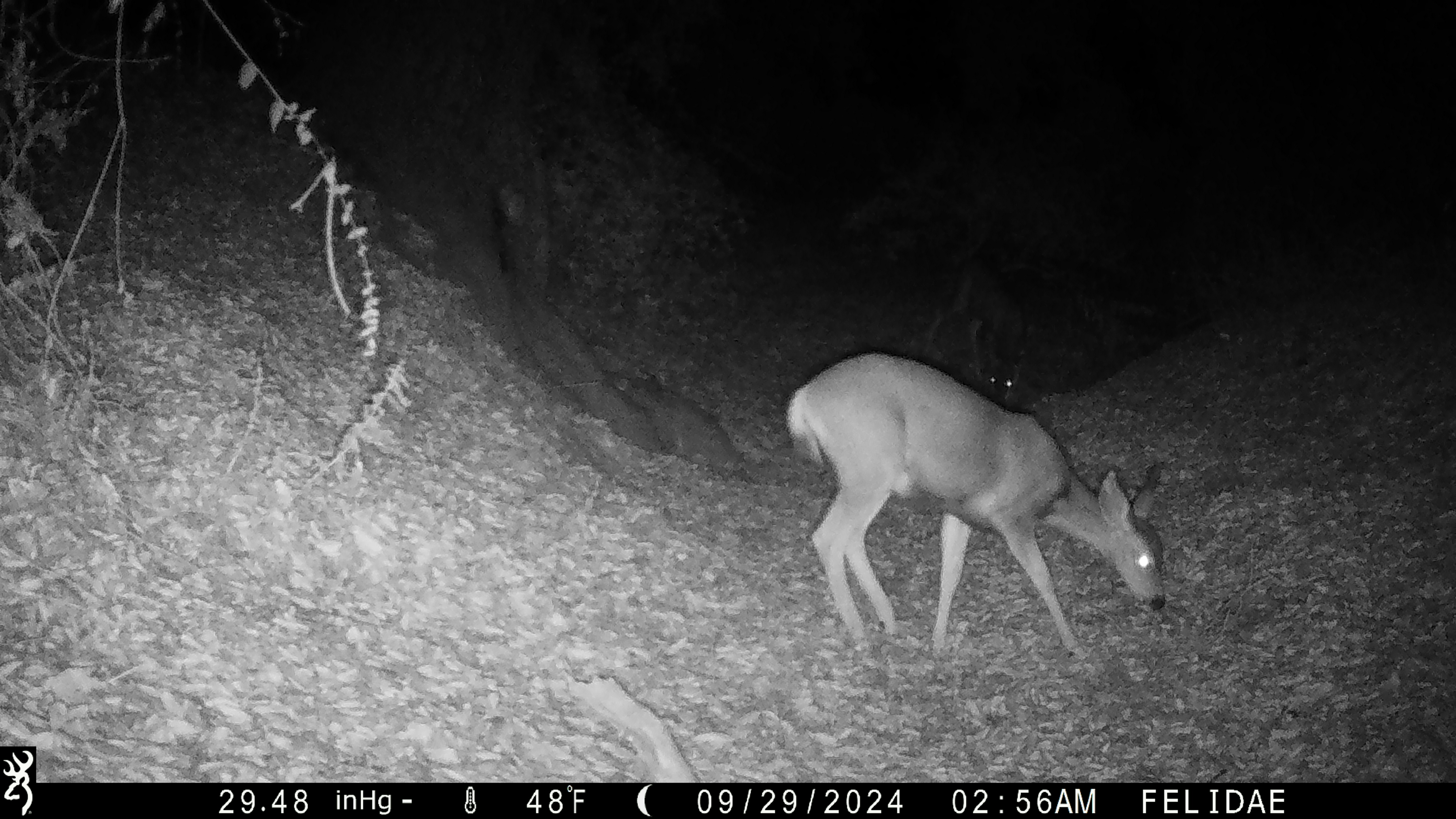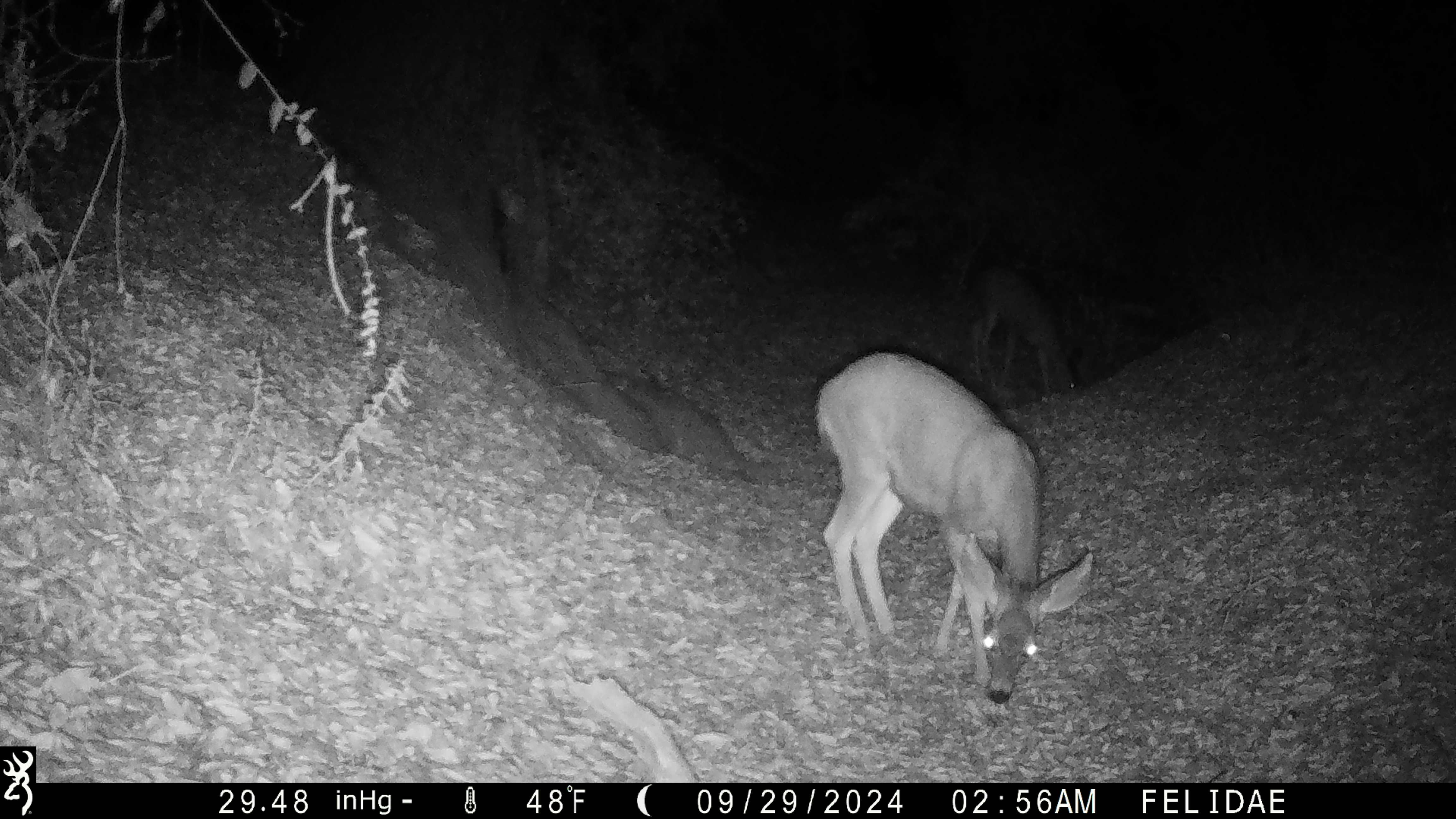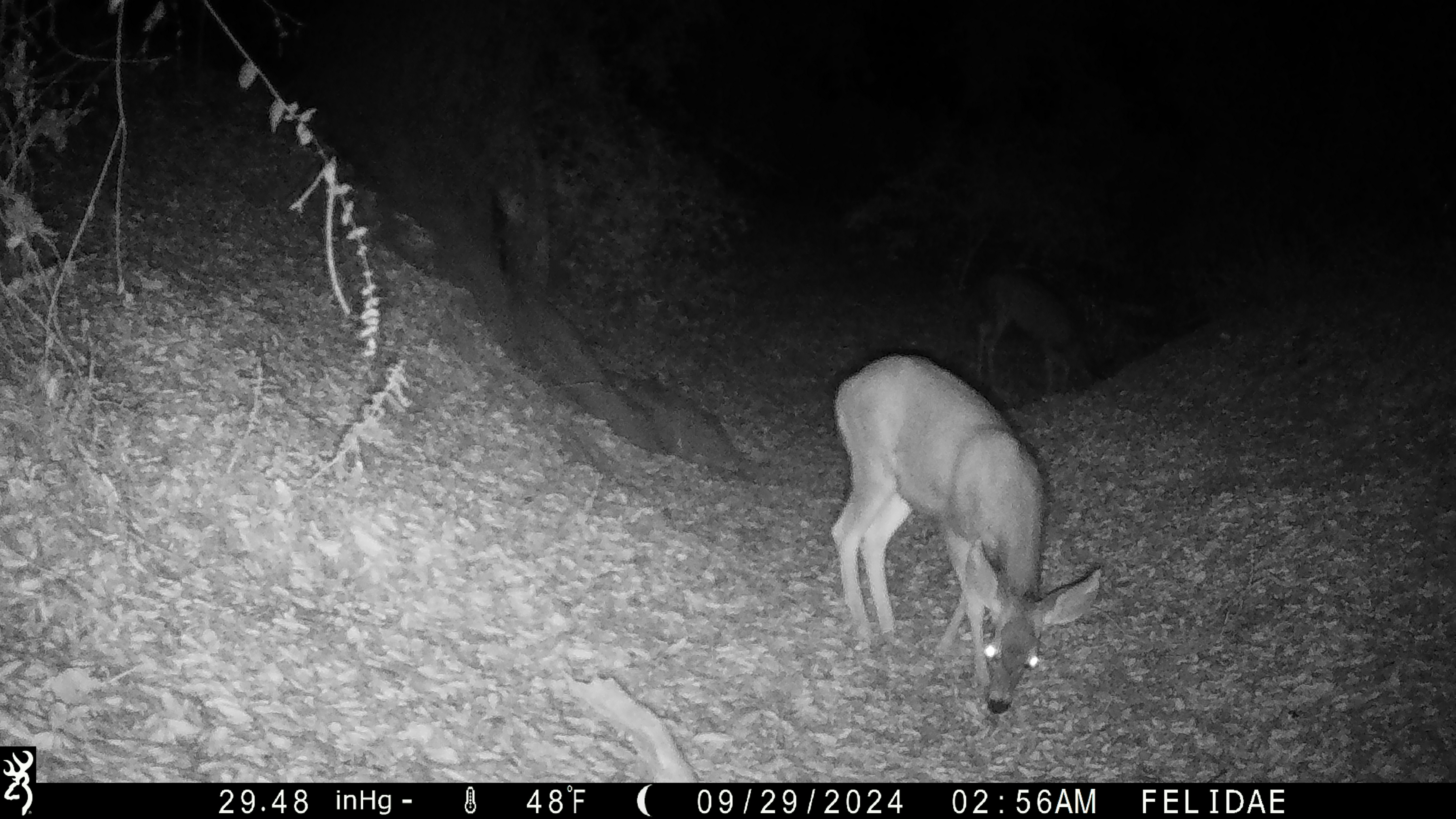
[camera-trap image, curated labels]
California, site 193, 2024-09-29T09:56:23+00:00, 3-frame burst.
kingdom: Animalia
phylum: Chordata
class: Mammalia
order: Artiodactyla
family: Cervidae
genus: Odocoileus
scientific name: Odocoileus hemionus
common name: mule deer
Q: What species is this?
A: Mule deer (Odocoileus hemionus).